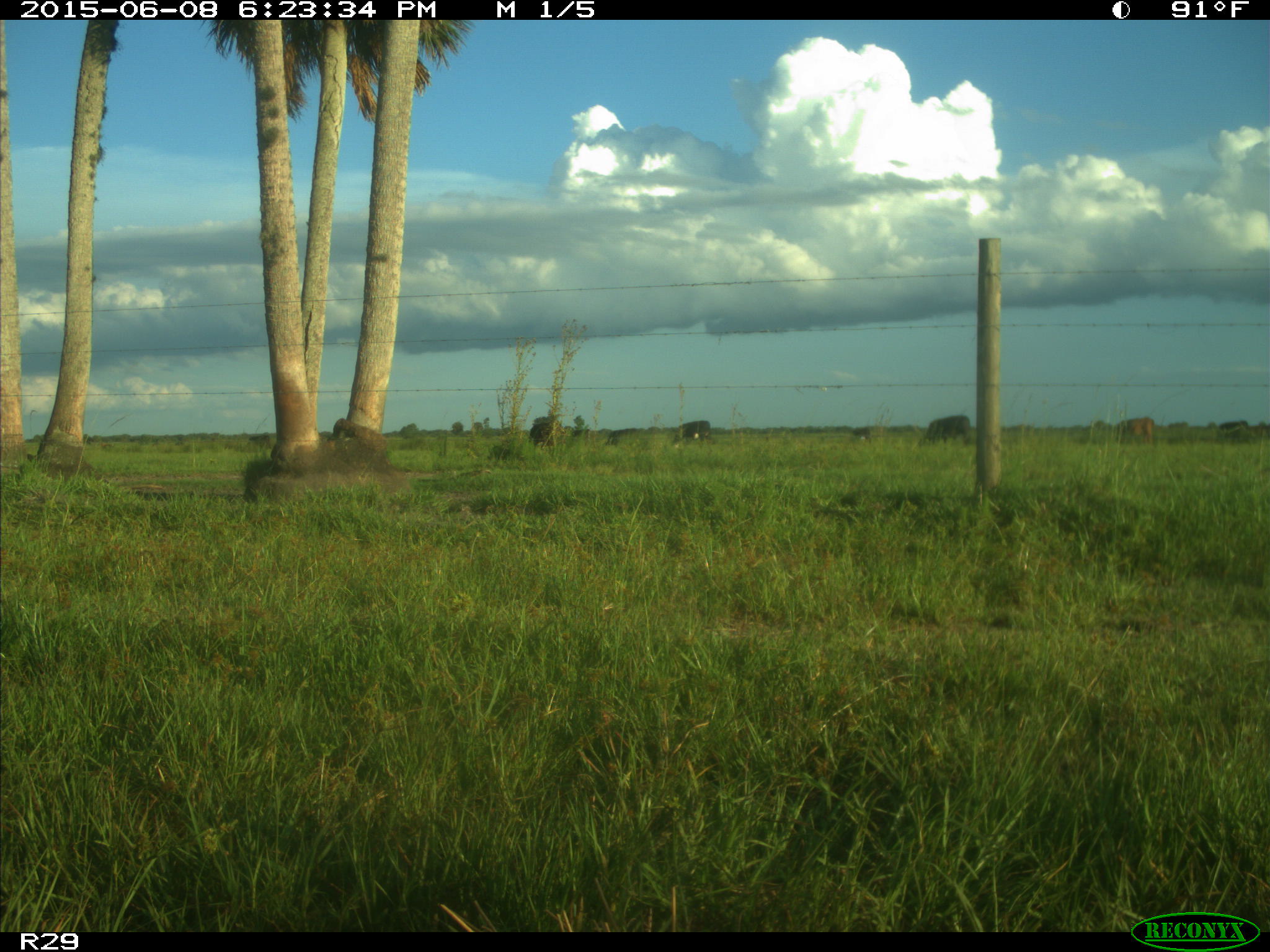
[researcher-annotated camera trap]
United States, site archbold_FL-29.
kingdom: Animalia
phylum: Chordata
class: Mammalia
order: Artiodactyla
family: Bovidae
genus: Bos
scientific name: Bos taurus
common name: domestic cow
Bos taurus (domestic cow).